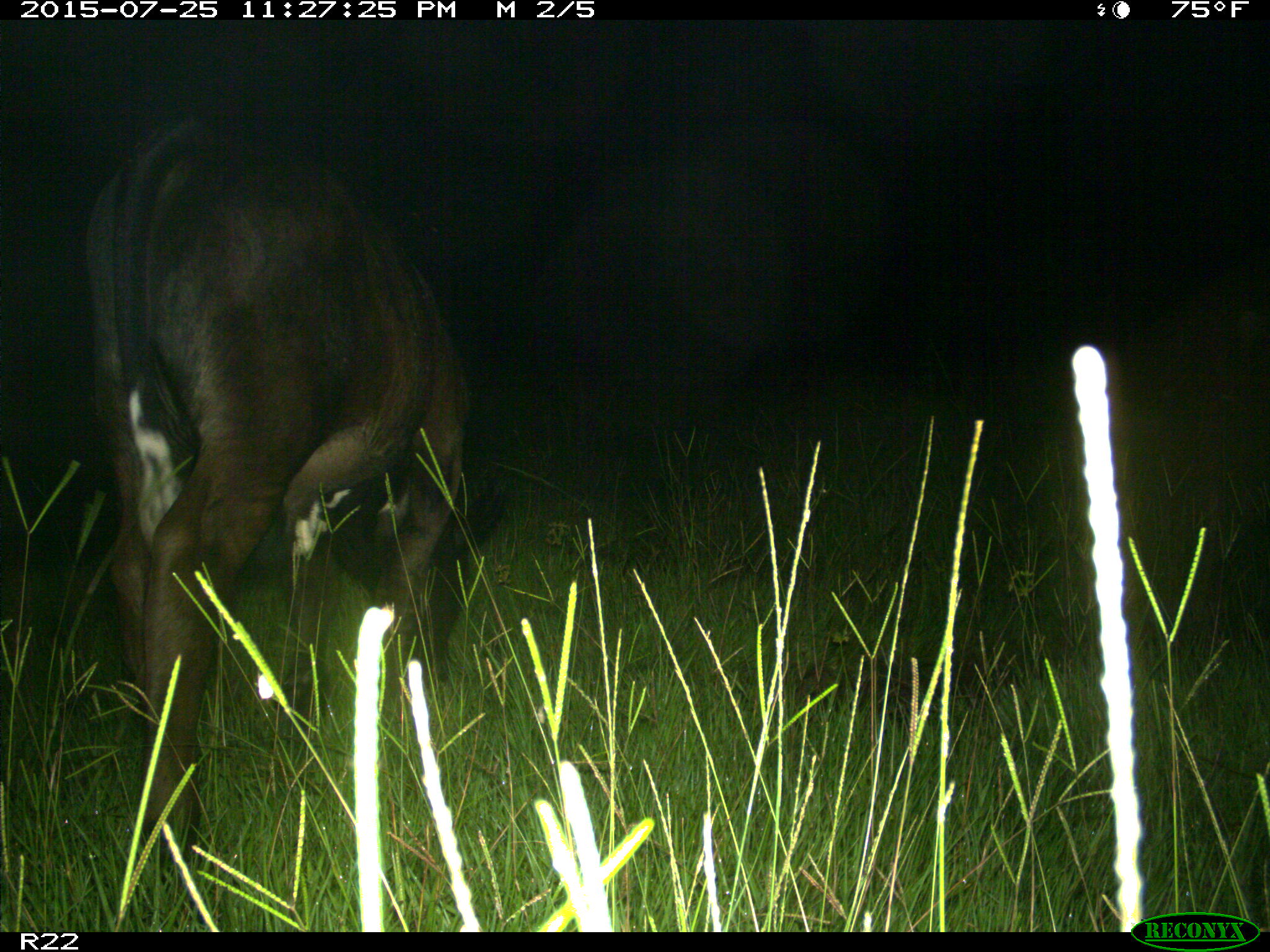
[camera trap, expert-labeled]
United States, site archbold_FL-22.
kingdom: Animalia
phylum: Chordata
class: Mammalia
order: Artiodactyla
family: Bovidae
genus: Bos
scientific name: Bos taurus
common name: domestic cow